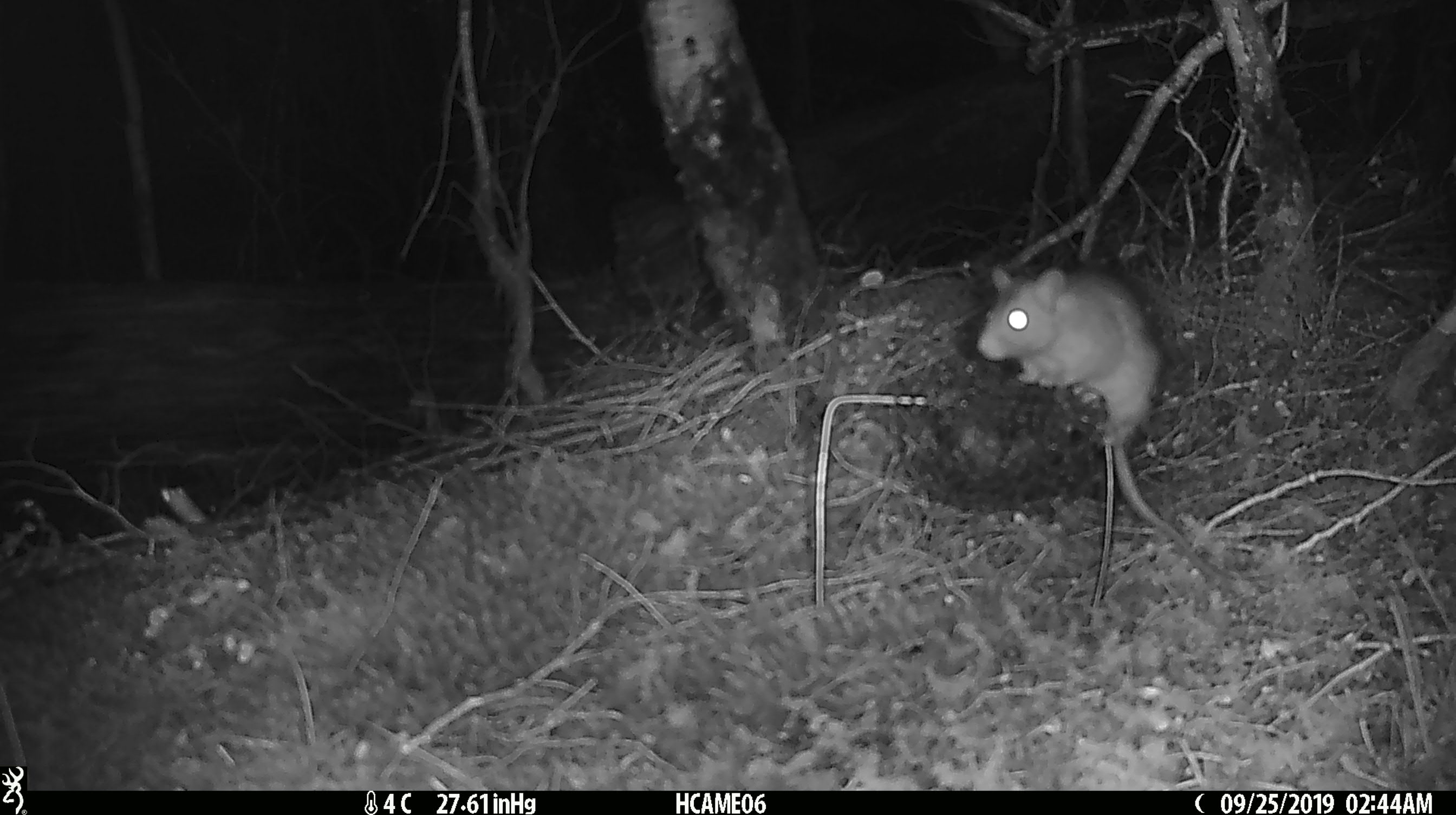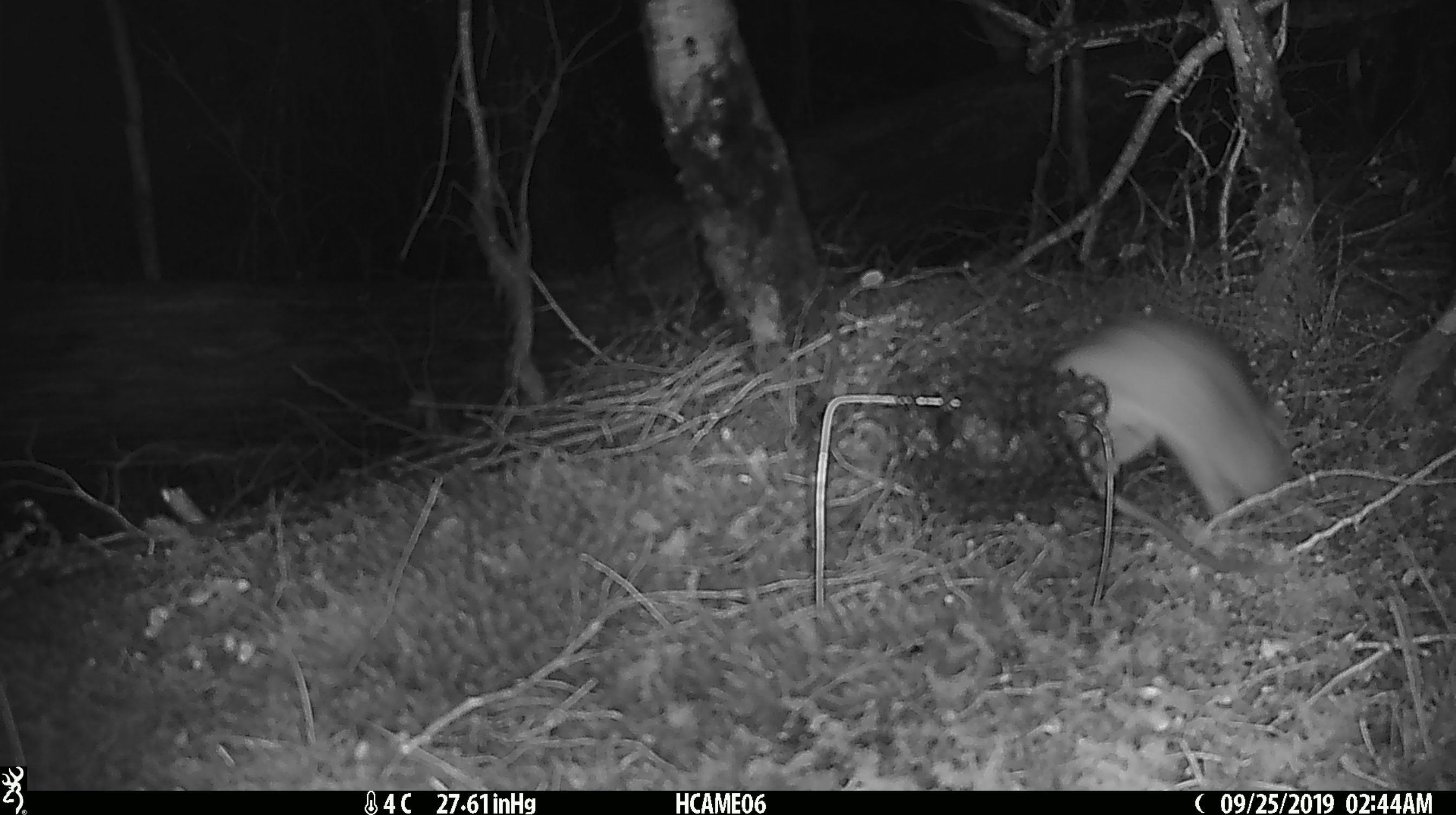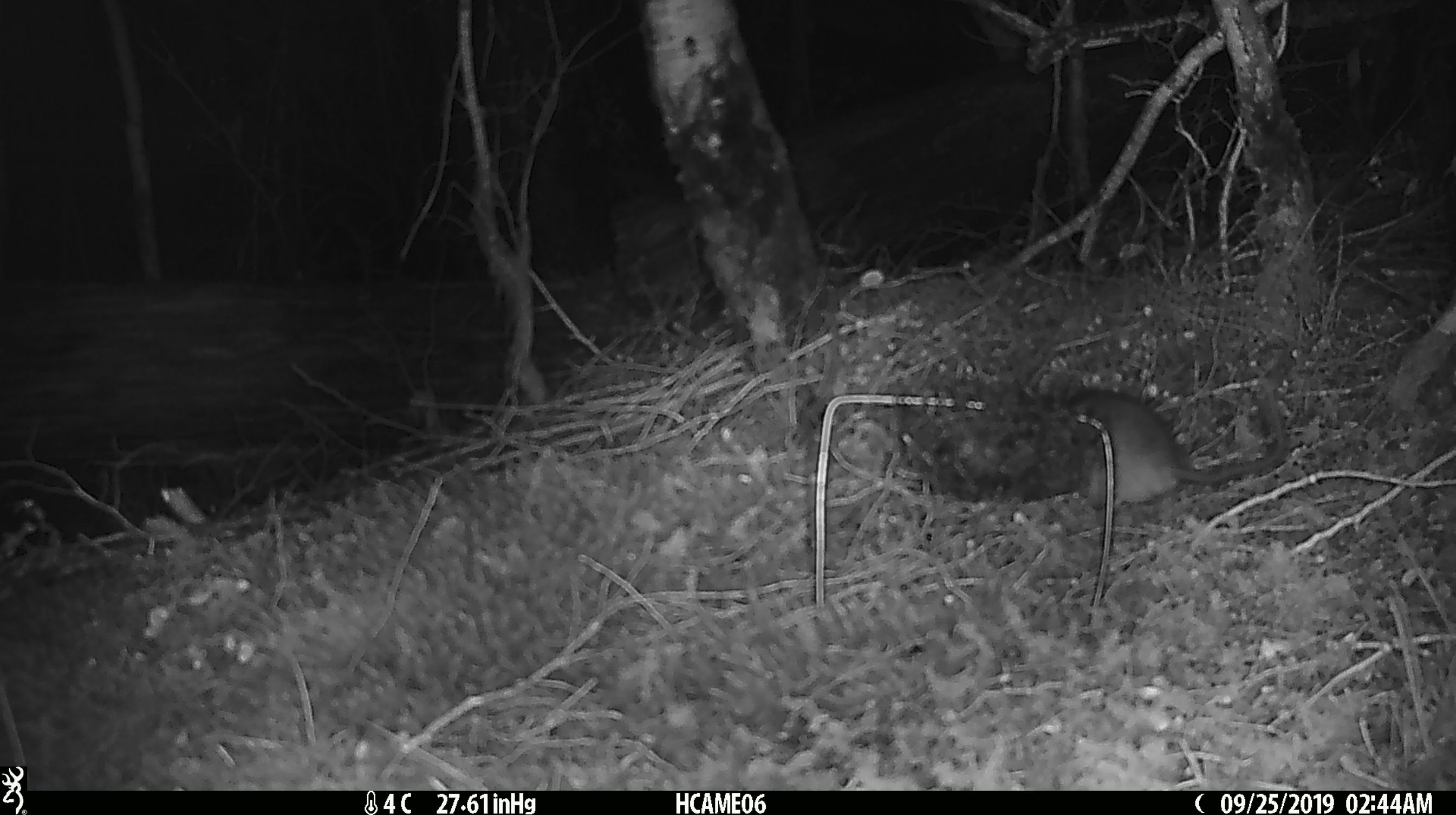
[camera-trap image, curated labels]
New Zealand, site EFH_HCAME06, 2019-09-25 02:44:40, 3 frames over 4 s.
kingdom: Animalia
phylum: Chordata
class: Mammalia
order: Rodentia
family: Muridae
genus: Rattus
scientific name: Rattus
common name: rat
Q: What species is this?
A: Rat (Rattus).